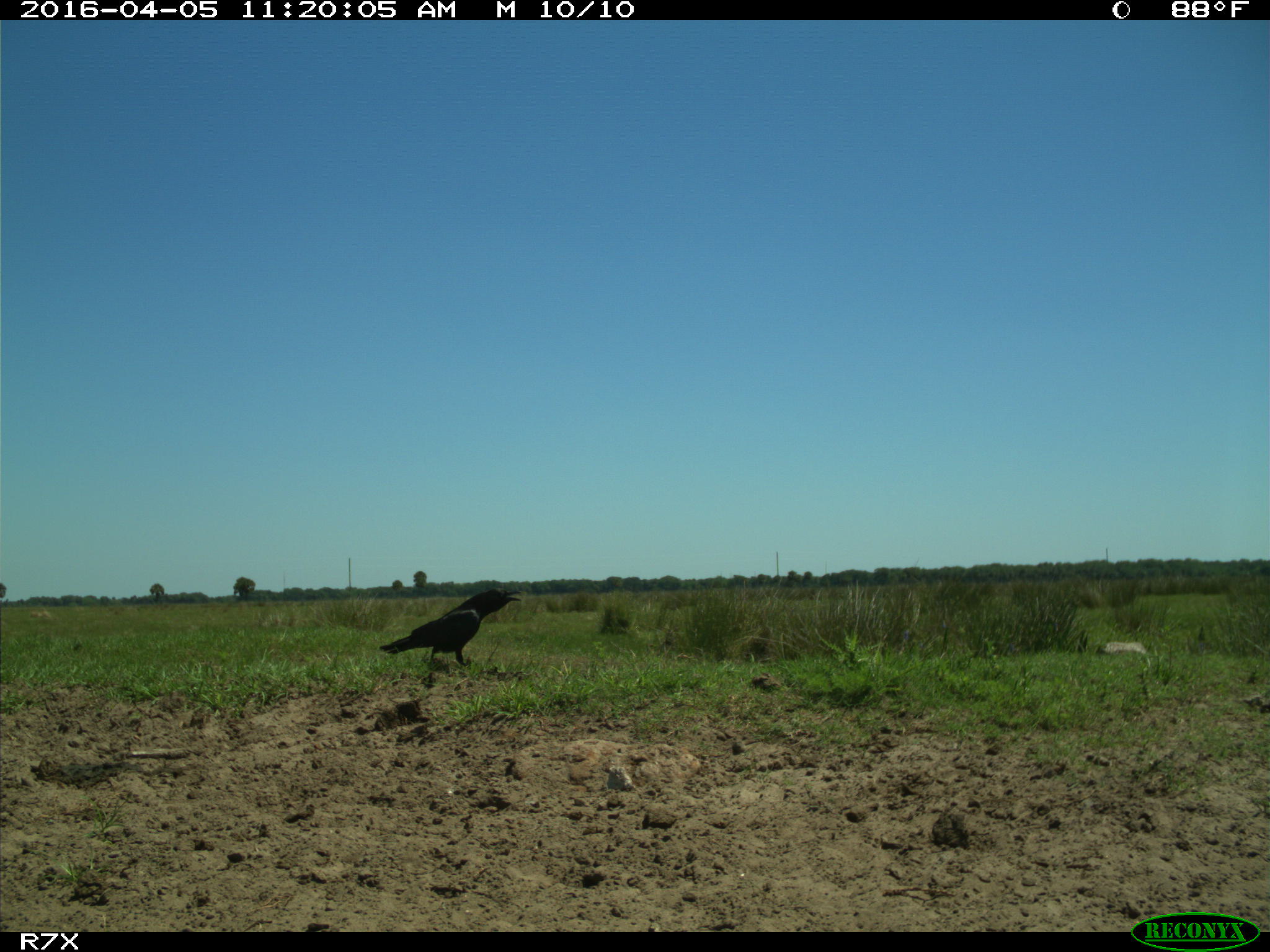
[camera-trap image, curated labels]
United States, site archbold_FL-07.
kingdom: Animalia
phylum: Chordata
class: Aves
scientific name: Aves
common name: birds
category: unidentified bird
Unidentified bird (birds) (Aves).